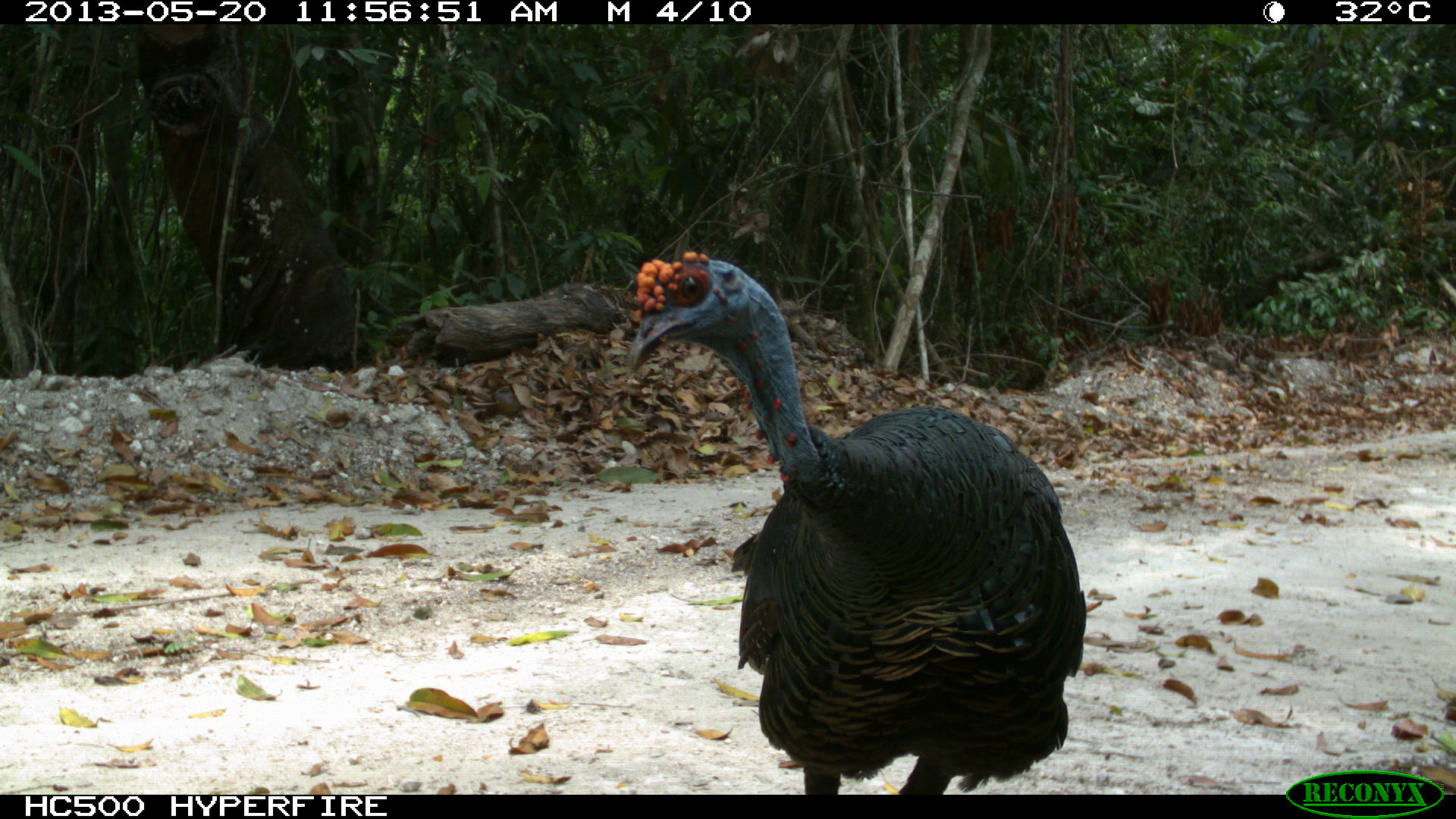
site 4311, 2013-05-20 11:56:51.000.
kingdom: Animalia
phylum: Chordata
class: Aves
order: Galliformes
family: Phasianidae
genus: Meleagris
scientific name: Meleagris ocellata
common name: ocellated turkey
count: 1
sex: male